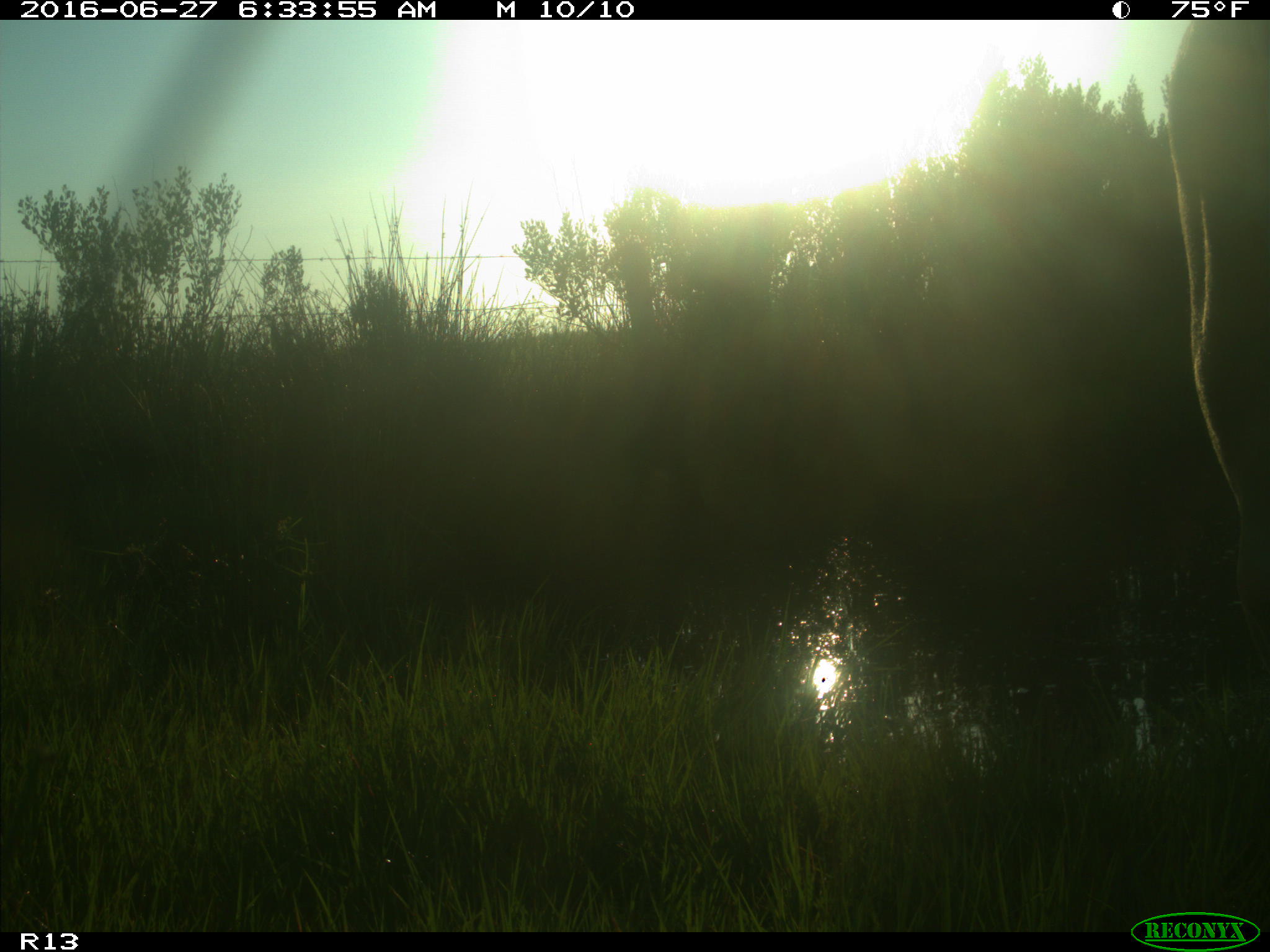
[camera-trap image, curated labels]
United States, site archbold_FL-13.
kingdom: Animalia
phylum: Chordata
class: Mammalia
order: Artiodactyla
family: Bovidae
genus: Bos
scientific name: Bos taurus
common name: domestic cow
Bos taurus (domestic cow).